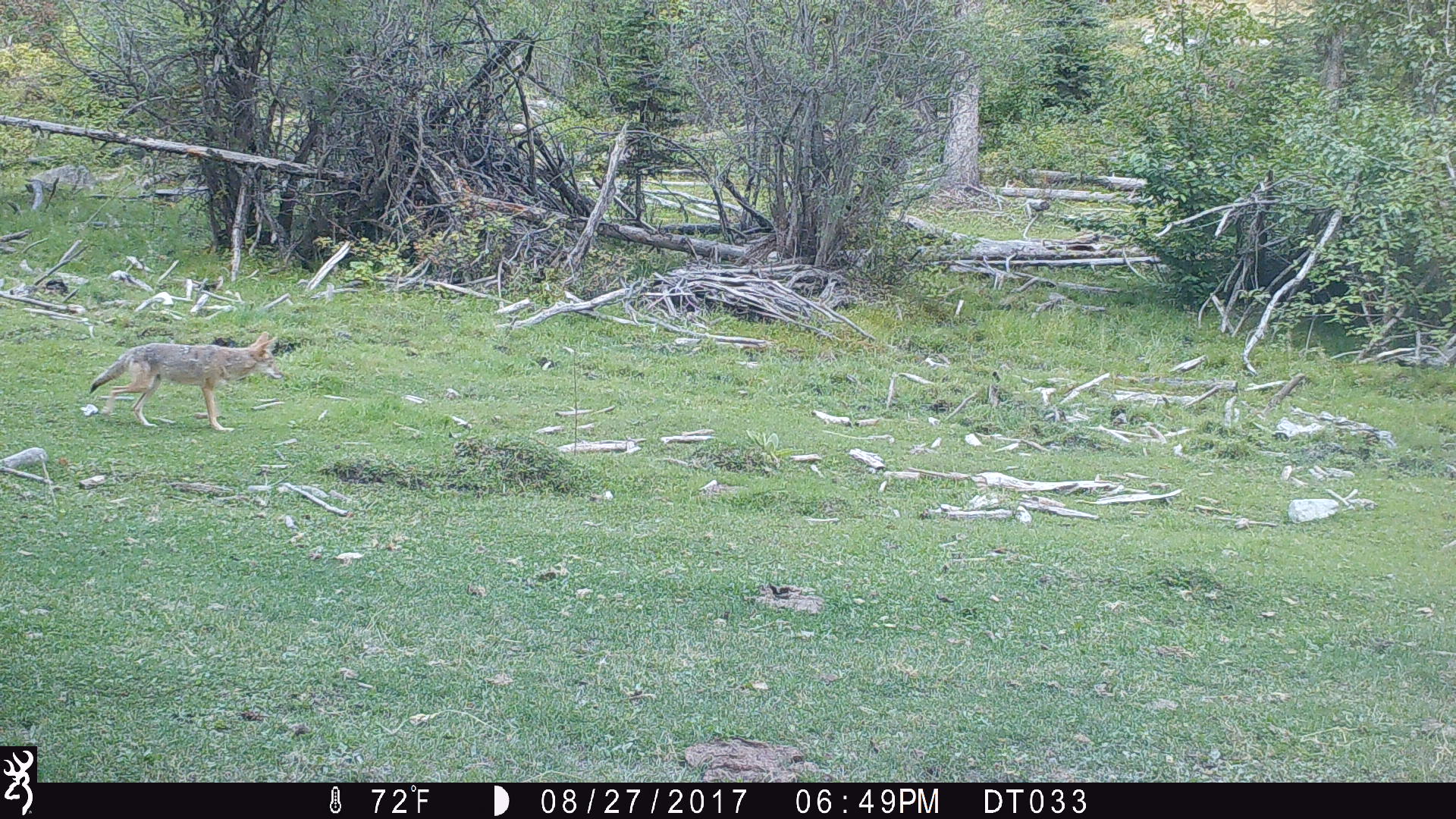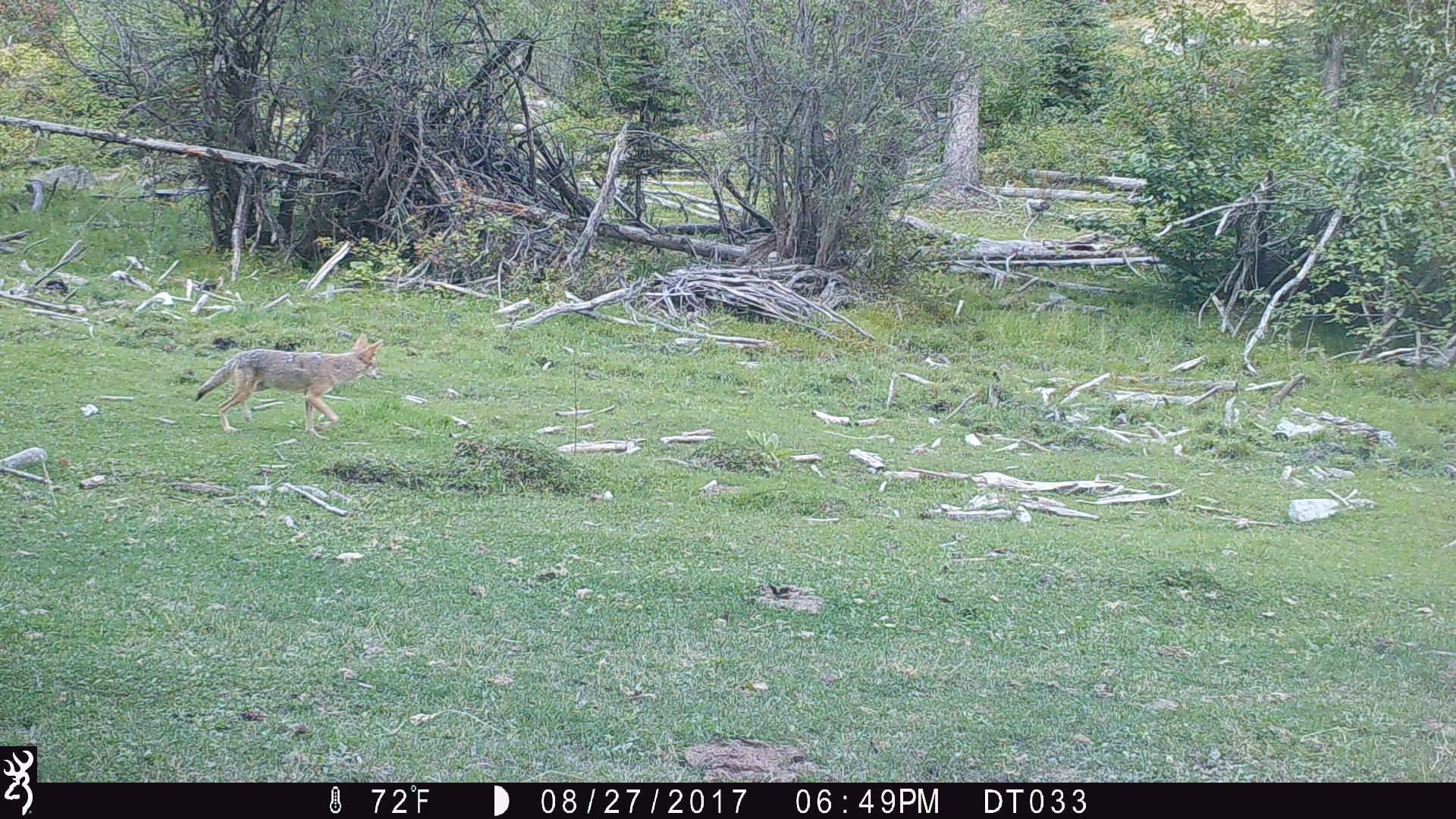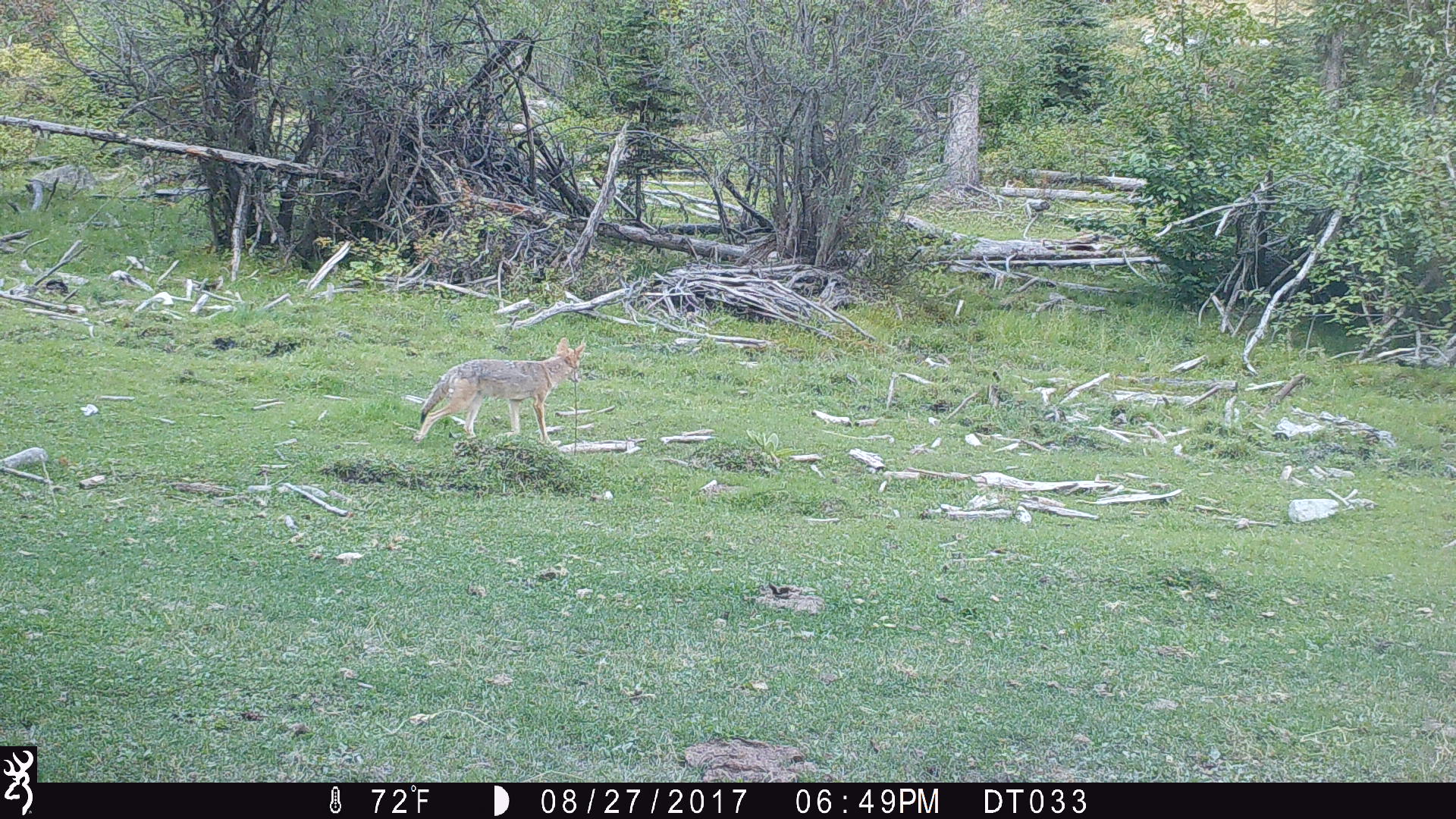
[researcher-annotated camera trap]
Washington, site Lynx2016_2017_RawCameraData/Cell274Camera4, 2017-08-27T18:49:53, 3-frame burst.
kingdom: Animalia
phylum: Chordata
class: Mammalia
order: Carnivora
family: Canidae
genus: Canis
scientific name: Canis latrans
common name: coyote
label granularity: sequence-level